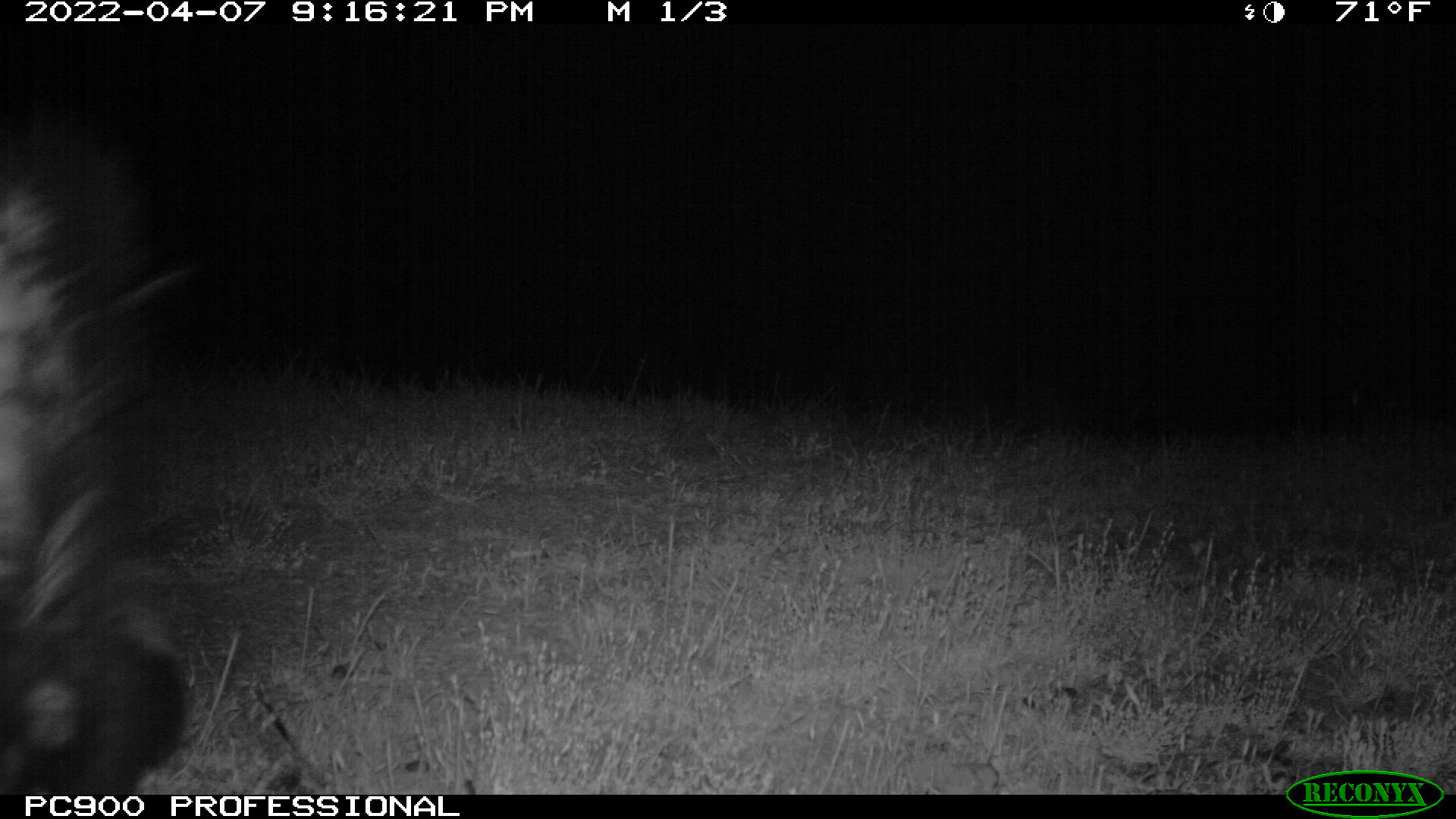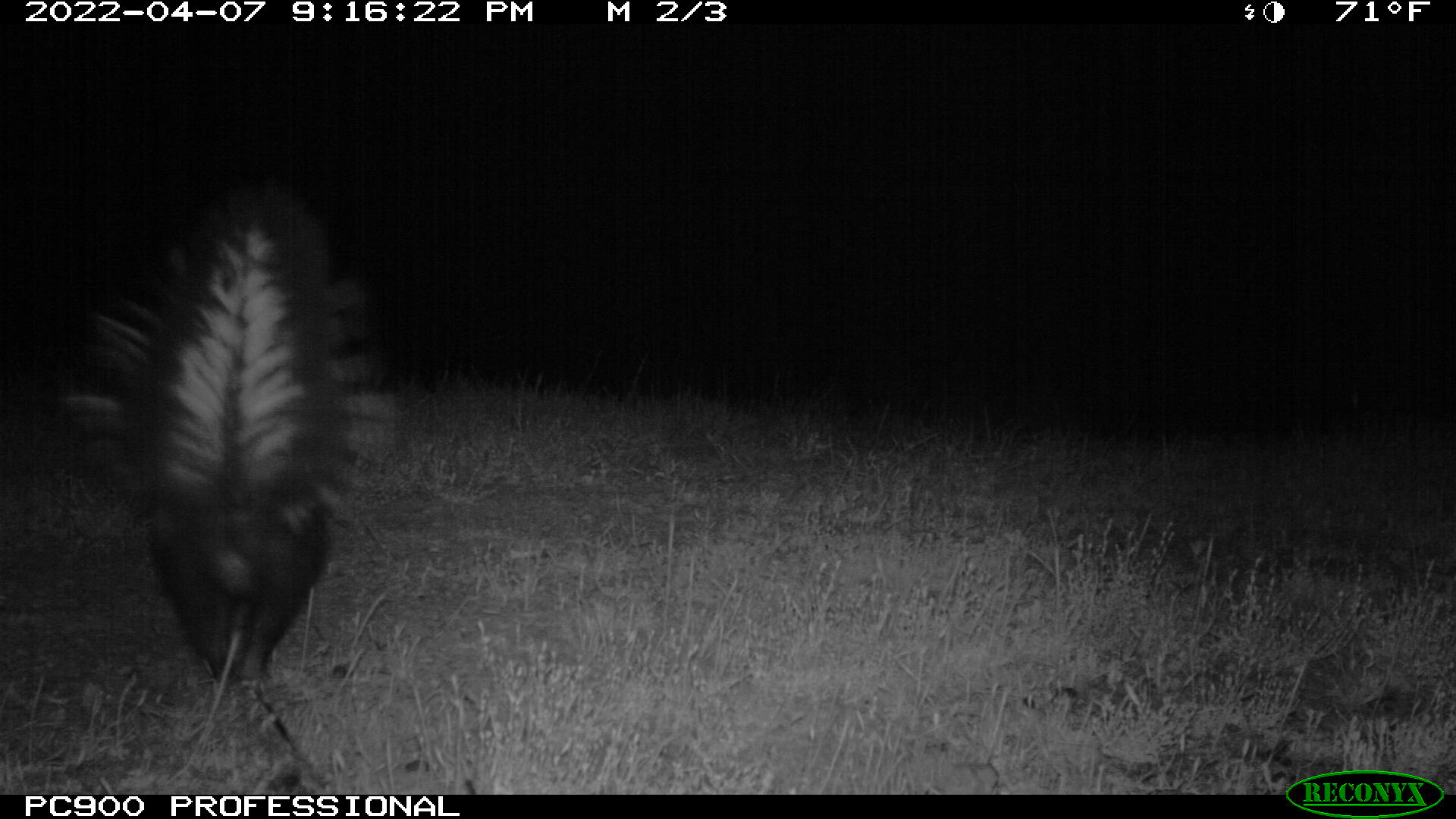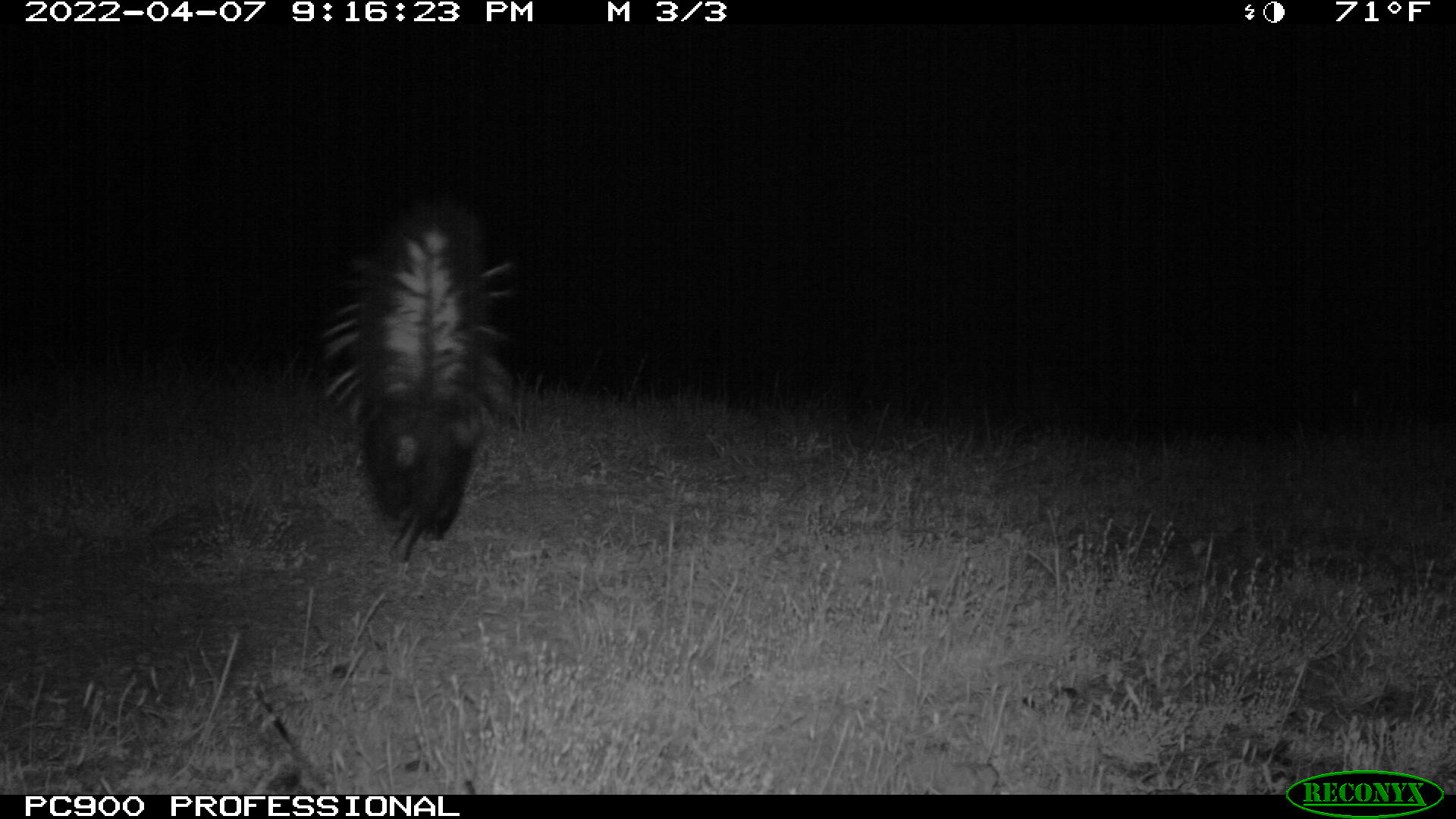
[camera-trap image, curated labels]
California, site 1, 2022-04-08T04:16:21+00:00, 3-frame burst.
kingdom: Animalia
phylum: Chordata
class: Mammalia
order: Carnivora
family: Mephitidae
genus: Mephitis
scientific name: Mephitis mephitis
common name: striped skunk